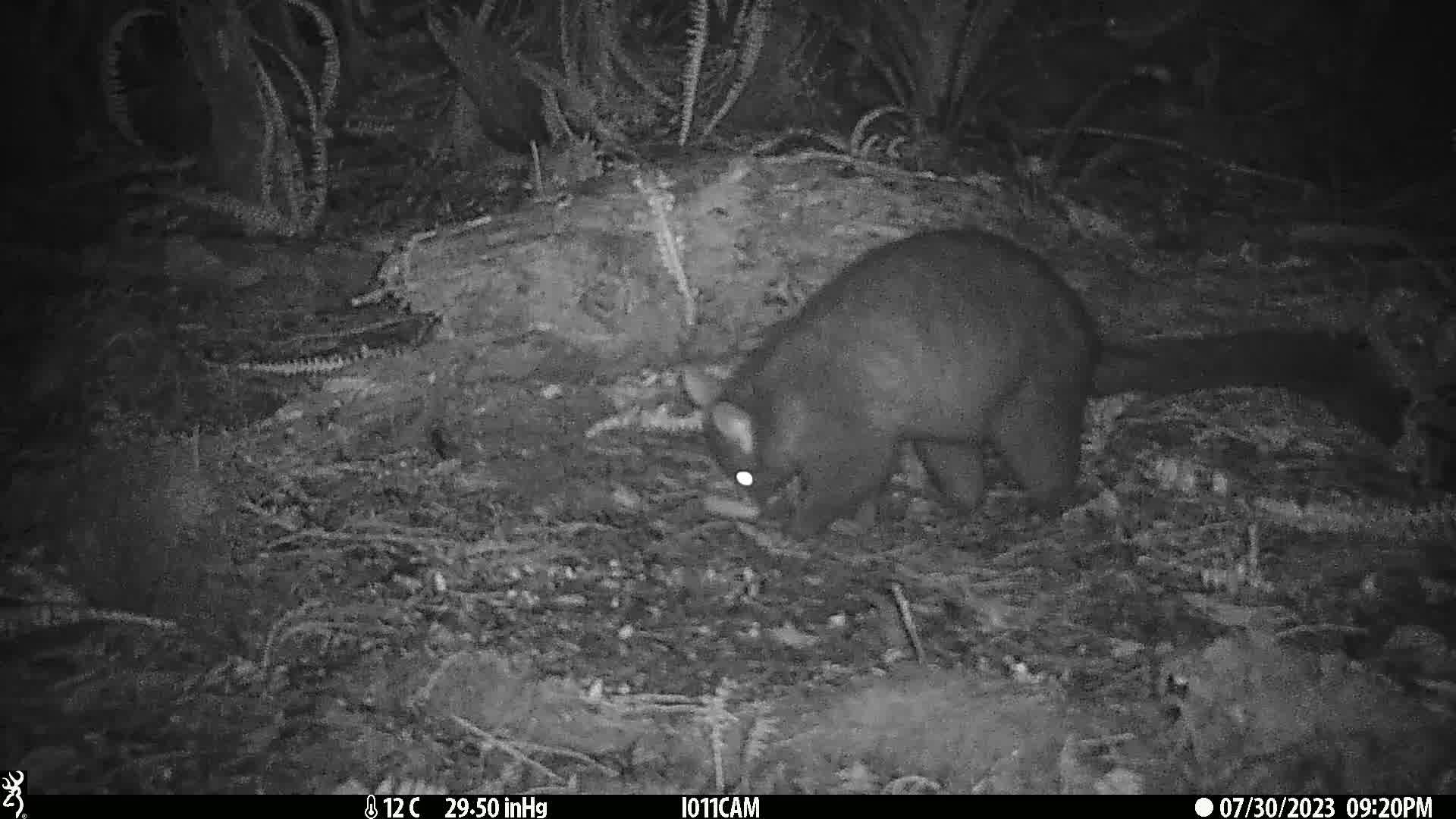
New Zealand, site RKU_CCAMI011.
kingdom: Animalia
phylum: Chordata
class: Mammalia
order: Diprotodontia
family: Phalangeridae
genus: Trichosurus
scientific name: Trichosurus vulpecula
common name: common brushtail possum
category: possum